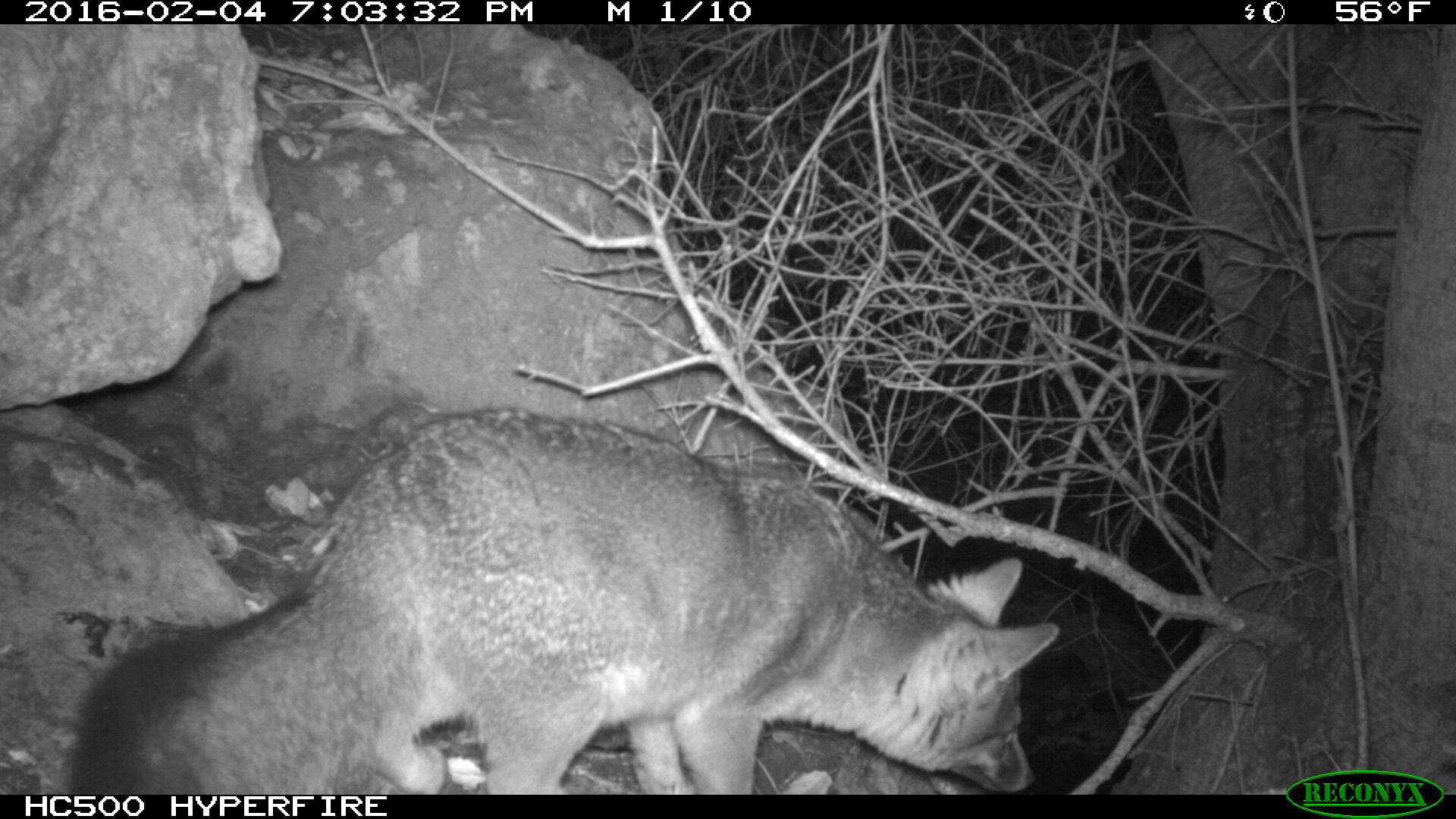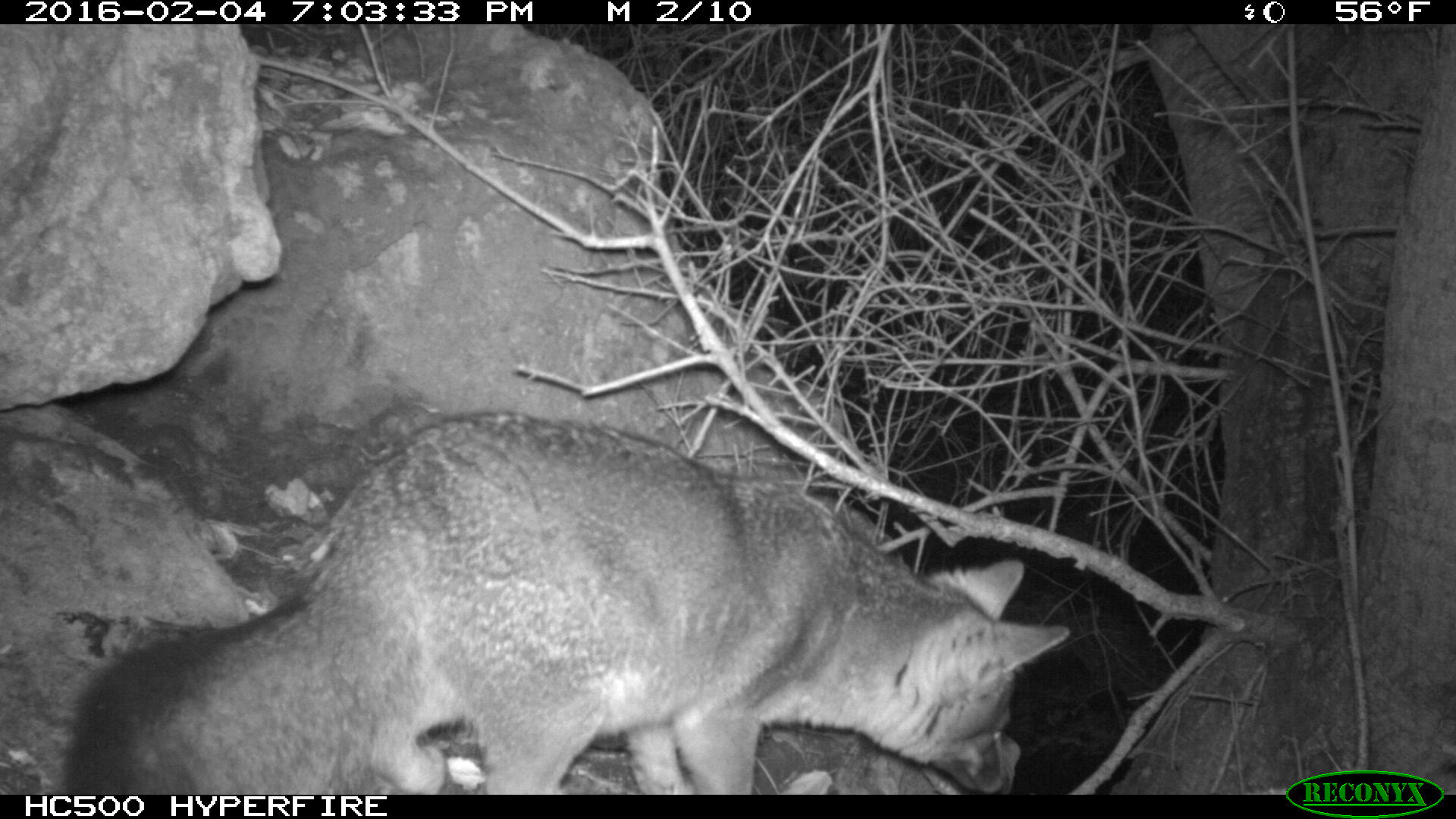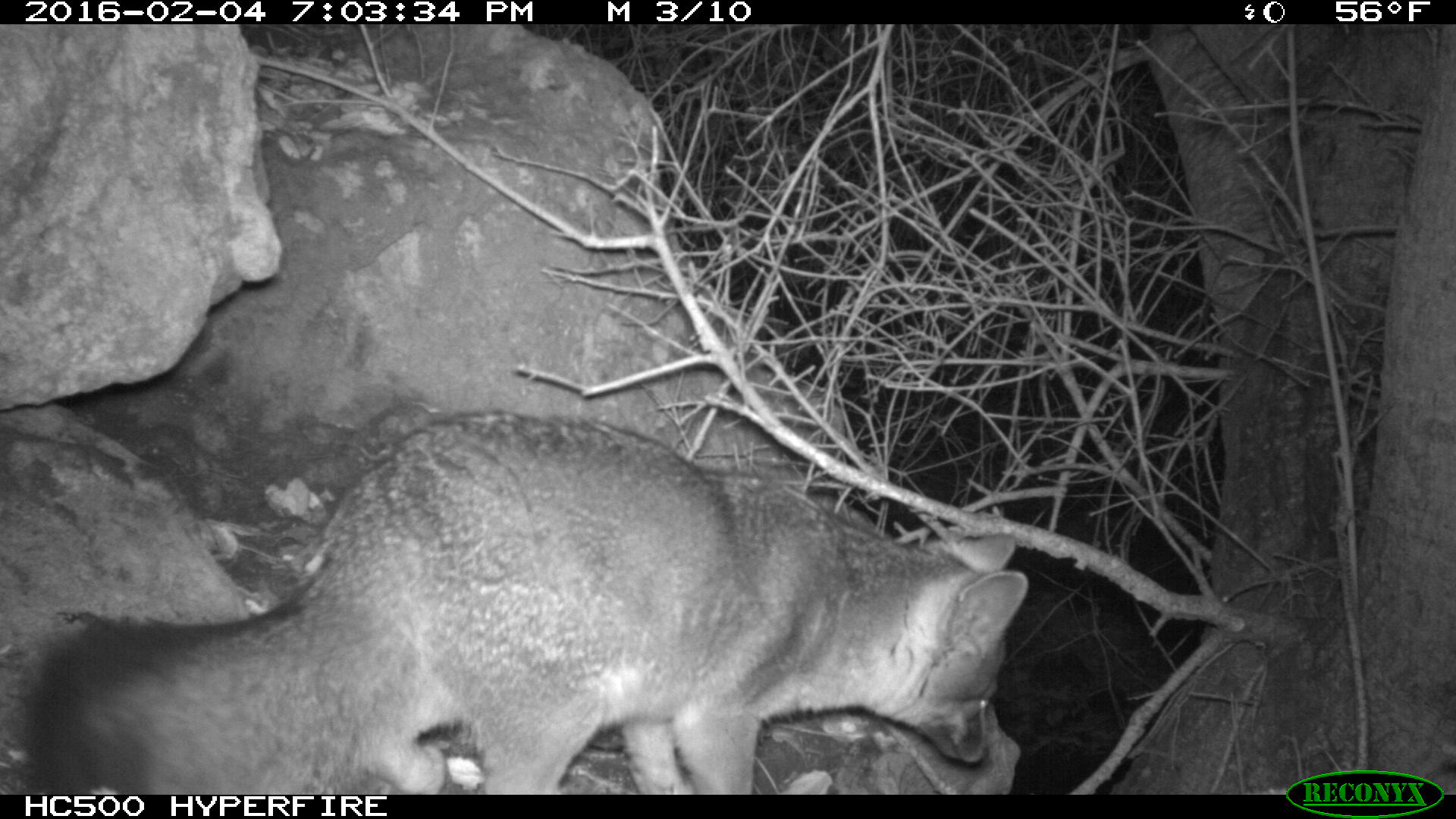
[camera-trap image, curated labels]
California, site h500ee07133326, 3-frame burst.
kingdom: Animalia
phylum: Chordata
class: Mammalia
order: Carnivora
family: Canidae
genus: Urocyon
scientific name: Urocyon littoralis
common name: island fox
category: fox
Fox (island fox) (Urocyon littoralis).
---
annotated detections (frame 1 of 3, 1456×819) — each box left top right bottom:
fox: 73 407 1059 794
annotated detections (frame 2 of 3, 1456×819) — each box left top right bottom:
fox: 68 415 1068 794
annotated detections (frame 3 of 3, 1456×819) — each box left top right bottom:
fox: 15 410 1025 792